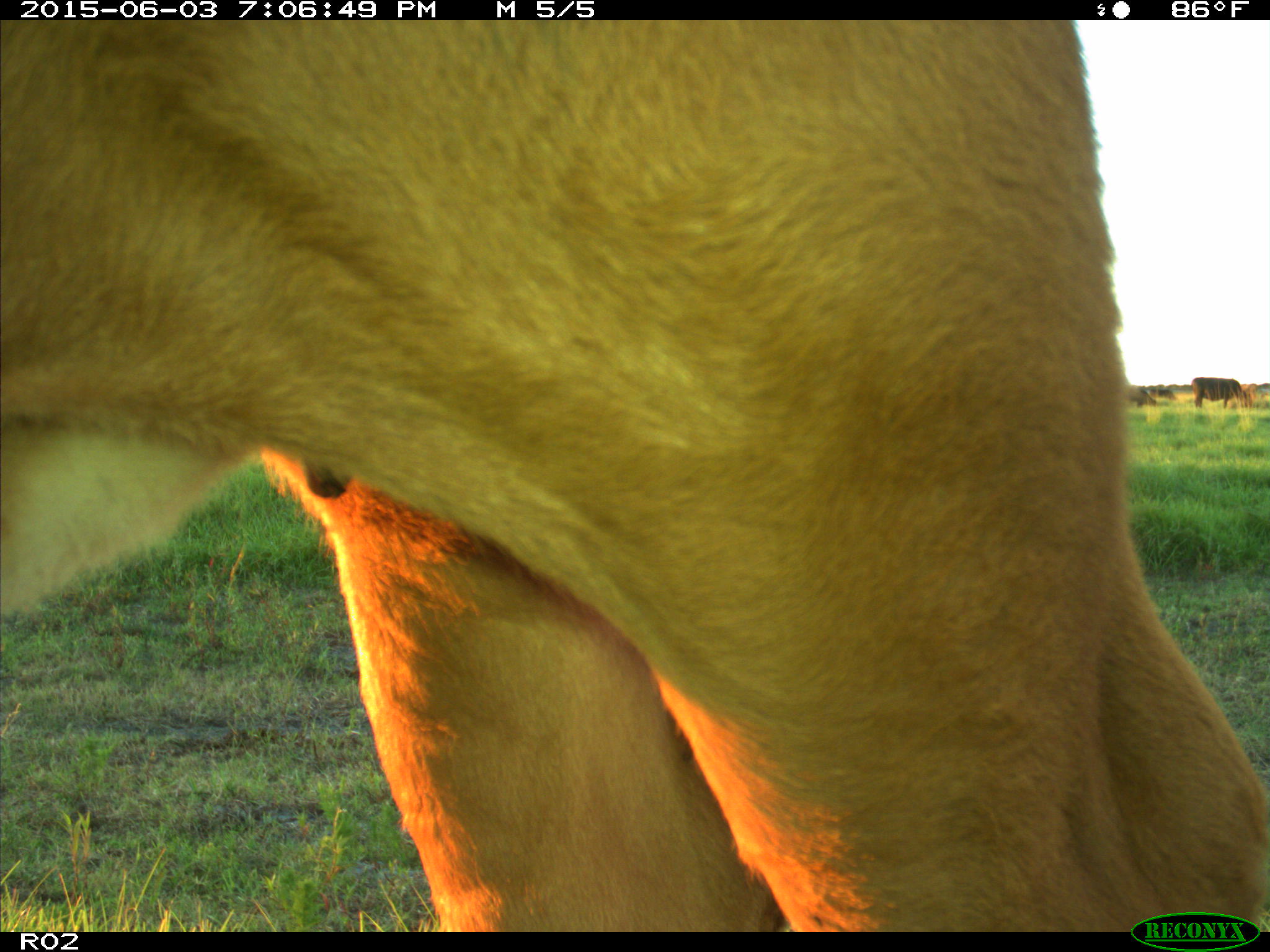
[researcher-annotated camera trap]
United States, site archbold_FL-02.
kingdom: Animalia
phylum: Chordata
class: Mammalia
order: Artiodactyla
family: Bovidae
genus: Bos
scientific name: Bos taurus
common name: domestic cow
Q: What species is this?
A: Bos taurus (domestic cow).